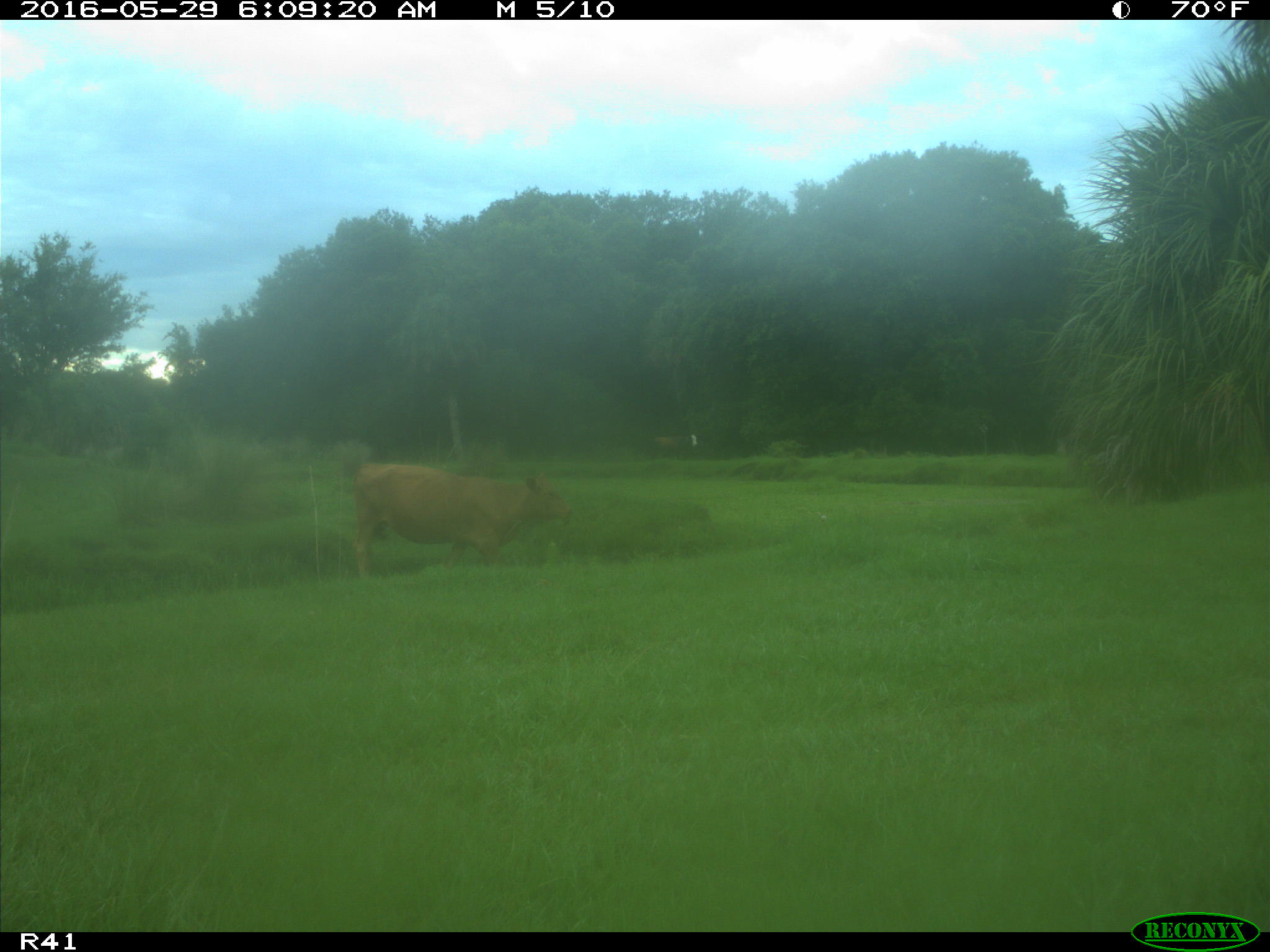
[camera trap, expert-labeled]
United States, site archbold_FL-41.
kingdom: Animalia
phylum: Chordata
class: Mammalia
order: Artiodactyla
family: Bovidae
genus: Bos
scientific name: Bos taurus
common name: domestic cow